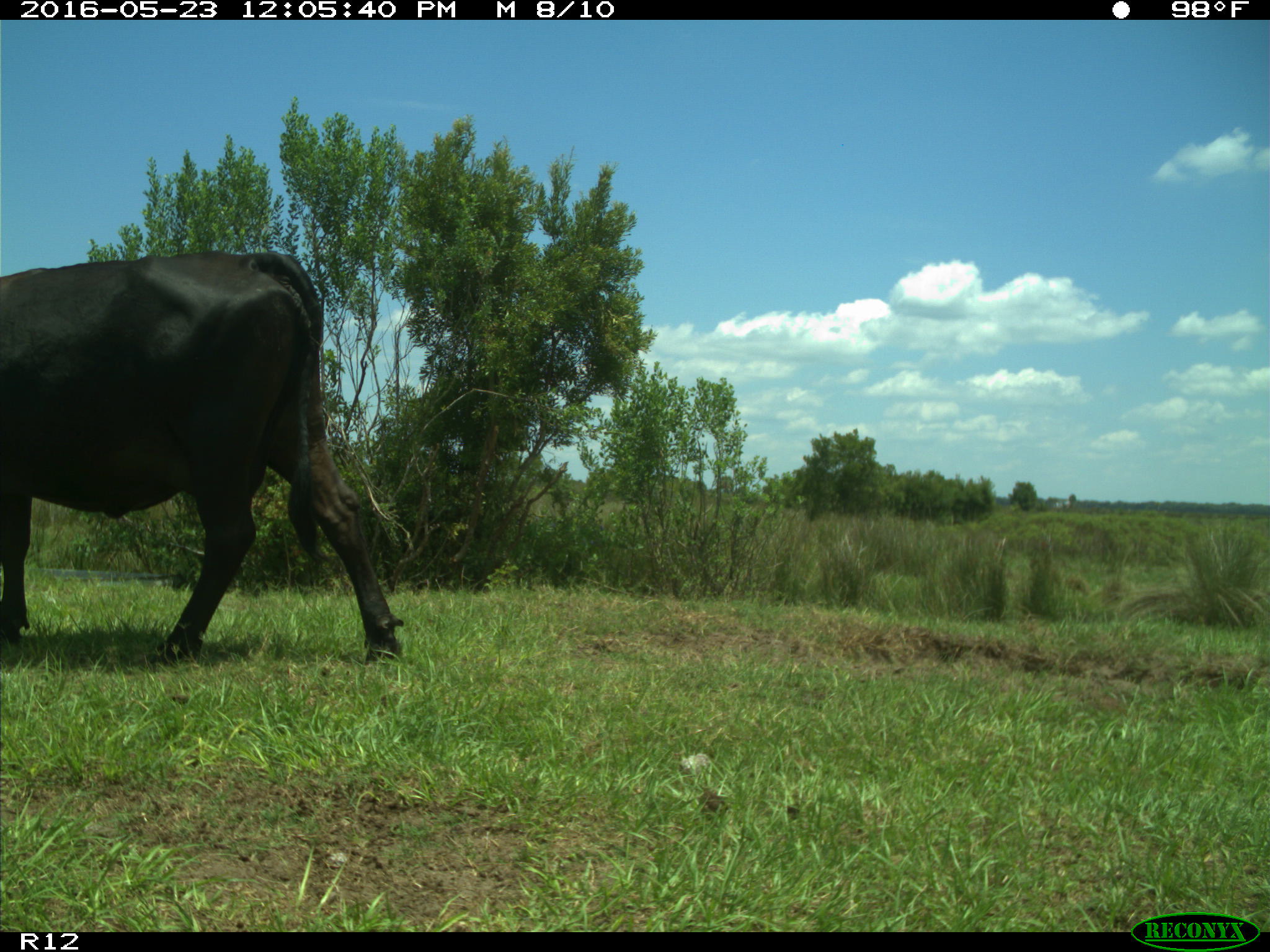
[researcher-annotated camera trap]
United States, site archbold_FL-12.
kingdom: Animalia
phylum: Chordata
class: Mammalia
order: Artiodactyla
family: Bovidae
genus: Bos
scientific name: Bos taurus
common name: domestic cow